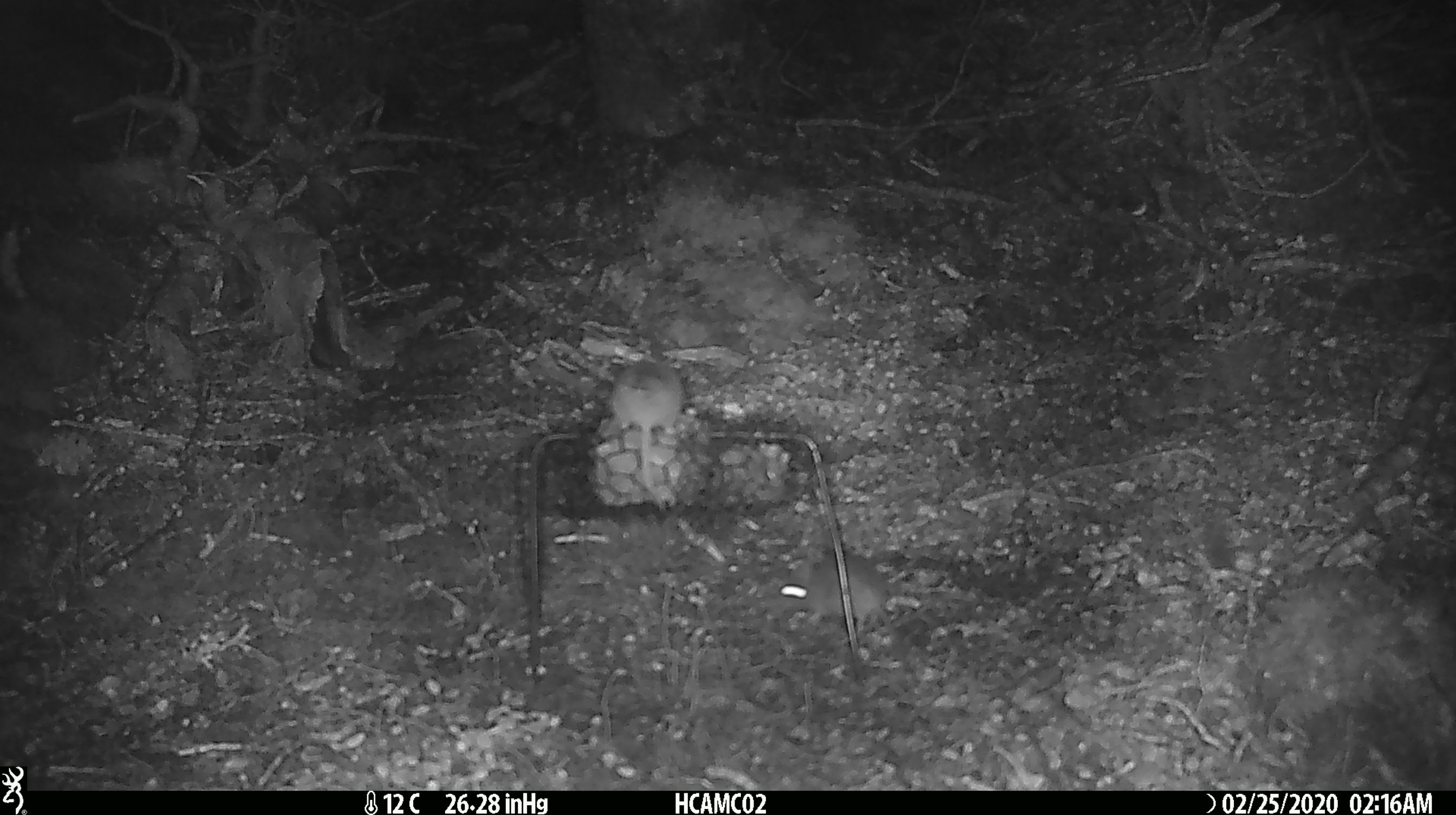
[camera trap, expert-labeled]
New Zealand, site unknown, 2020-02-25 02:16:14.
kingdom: Animalia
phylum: Chordata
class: Mammalia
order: Rodentia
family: Muridae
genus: Mus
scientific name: Mus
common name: mouse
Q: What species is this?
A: Mouse (Mus).